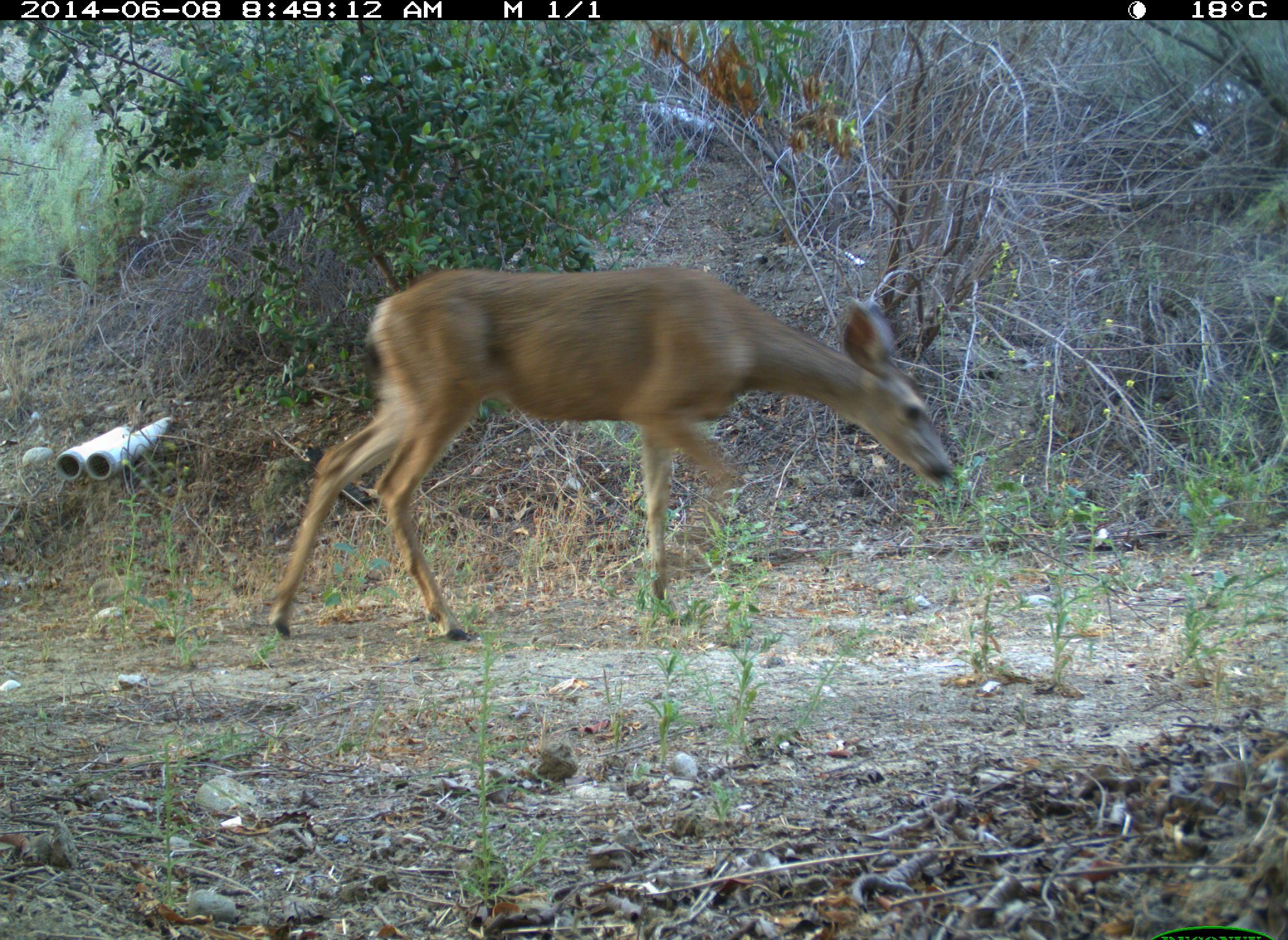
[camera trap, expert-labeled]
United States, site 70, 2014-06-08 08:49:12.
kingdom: Animalia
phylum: Chordata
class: Mammalia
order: Artiodactyla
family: Cervidae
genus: Odocoileus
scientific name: Odocoileus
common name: deer